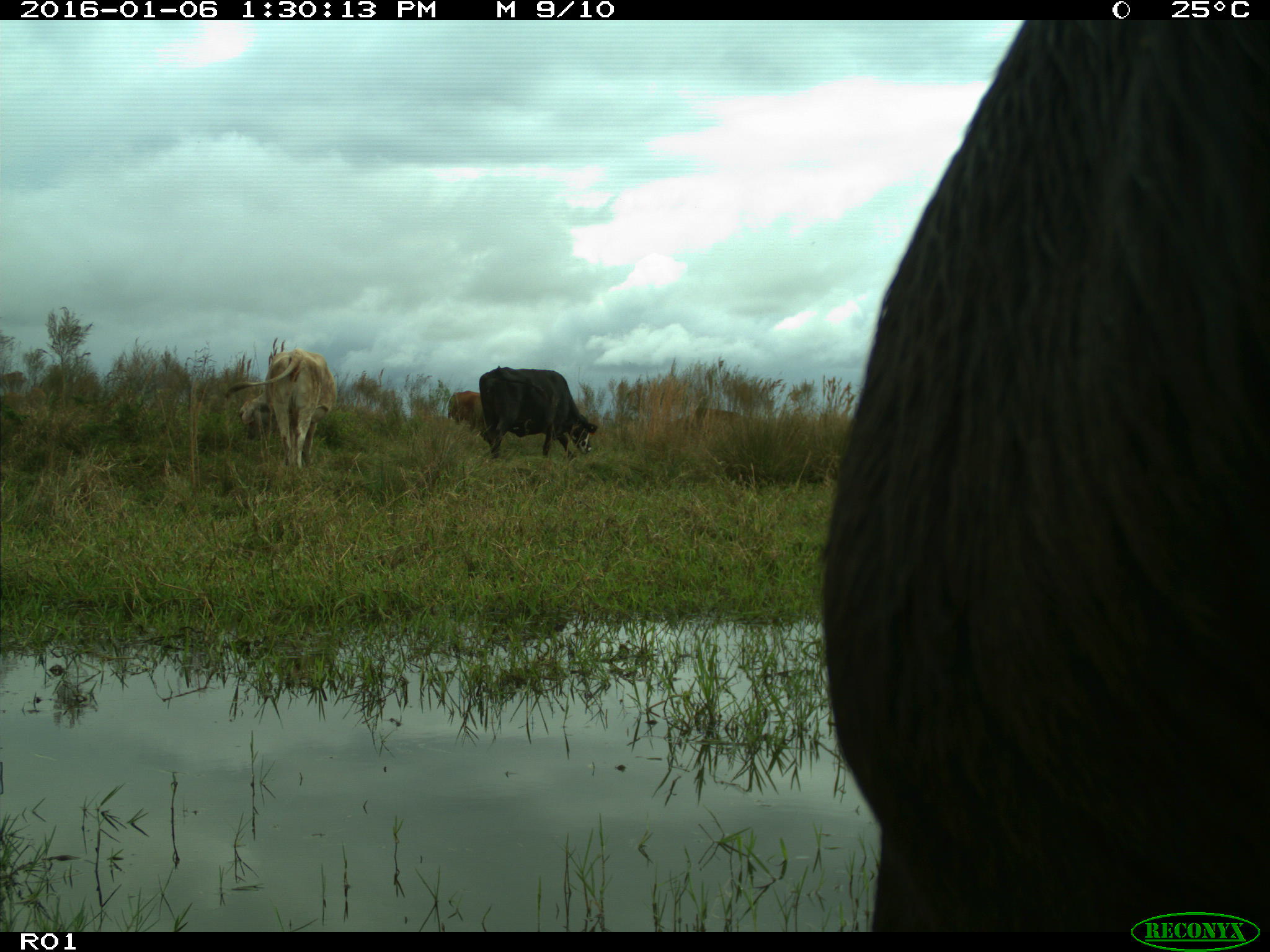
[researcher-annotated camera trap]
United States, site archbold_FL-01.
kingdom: Animalia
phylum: Chordata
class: Mammalia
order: Artiodactyla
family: Bovidae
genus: Bos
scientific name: Bos taurus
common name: domestic cow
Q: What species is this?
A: Bos taurus (domestic cow).